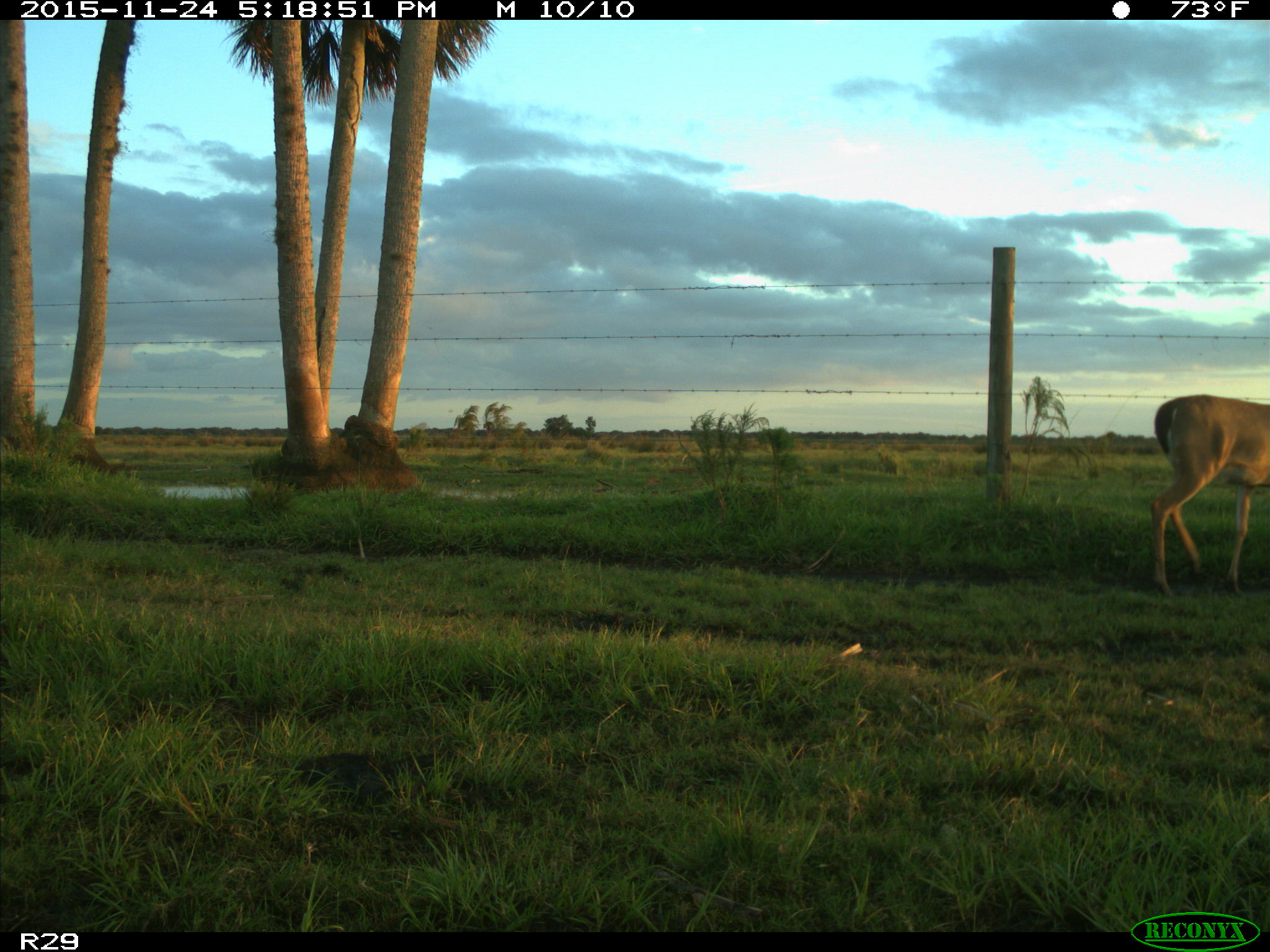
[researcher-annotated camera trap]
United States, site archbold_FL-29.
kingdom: Animalia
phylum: Chordata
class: Mammalia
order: Artiodactyla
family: Cervidae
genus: Odocoileus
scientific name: Odocoileus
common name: deer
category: unidentified deer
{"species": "unidentified deer (deer) (Odocoileus)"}